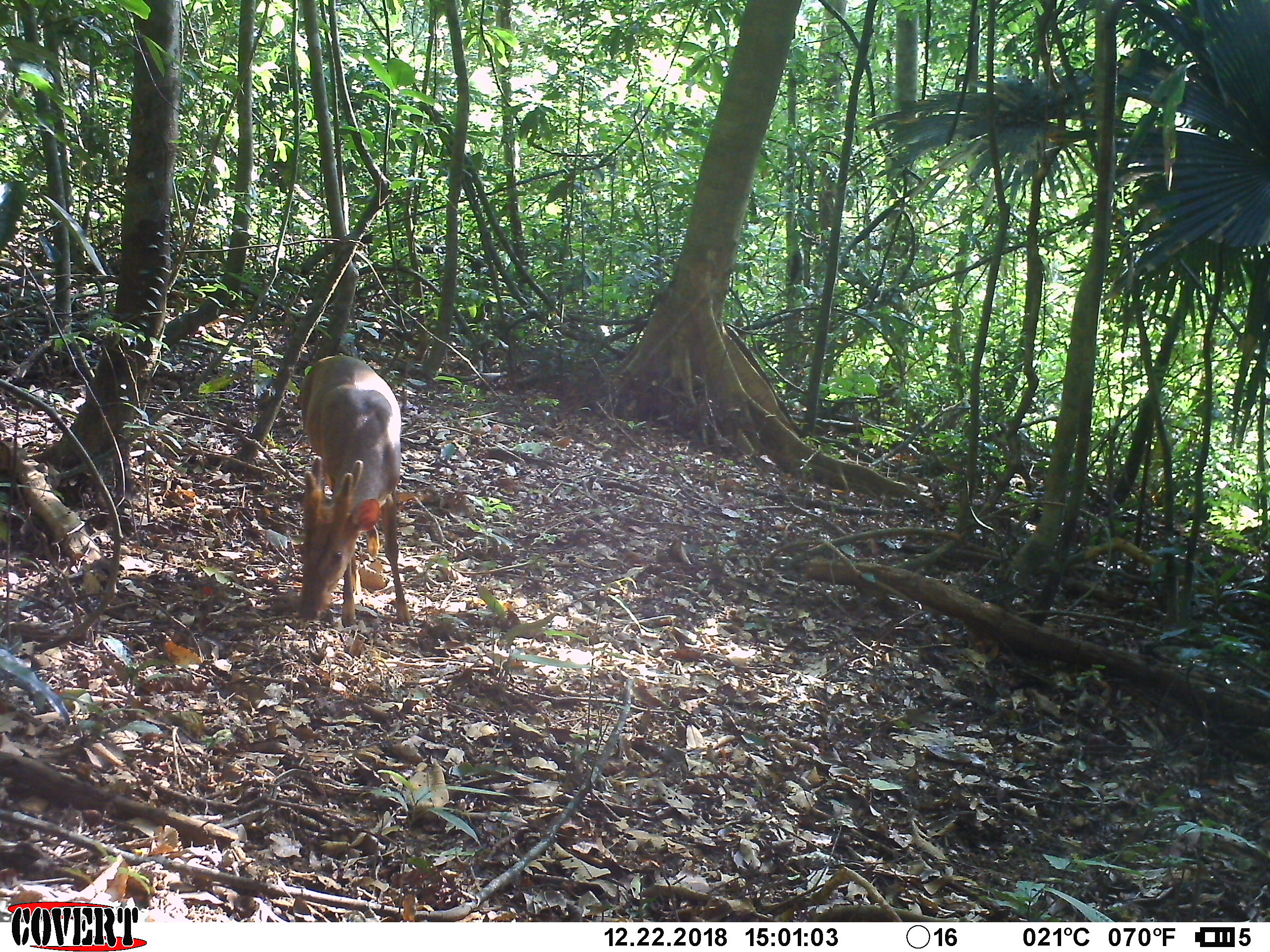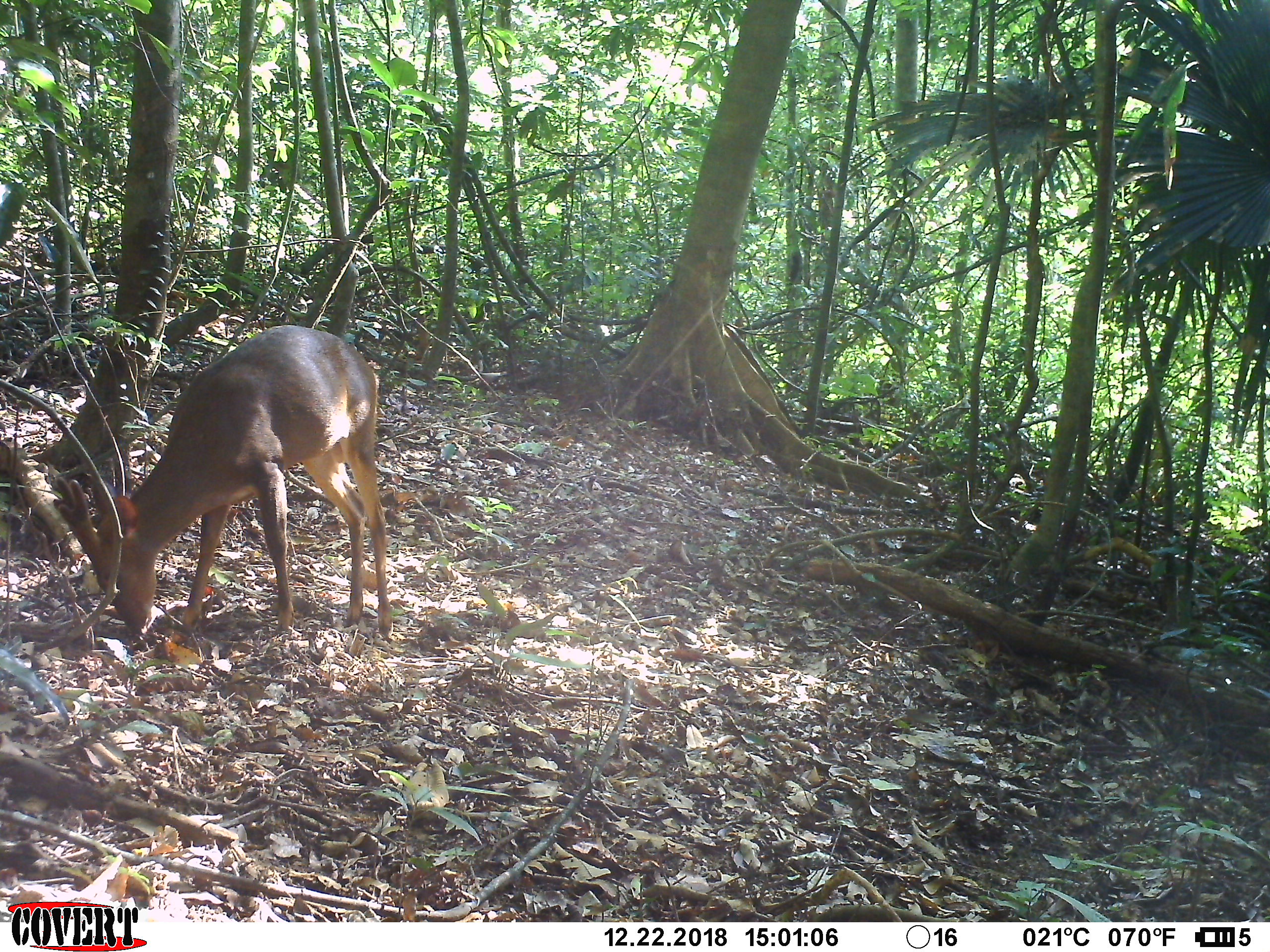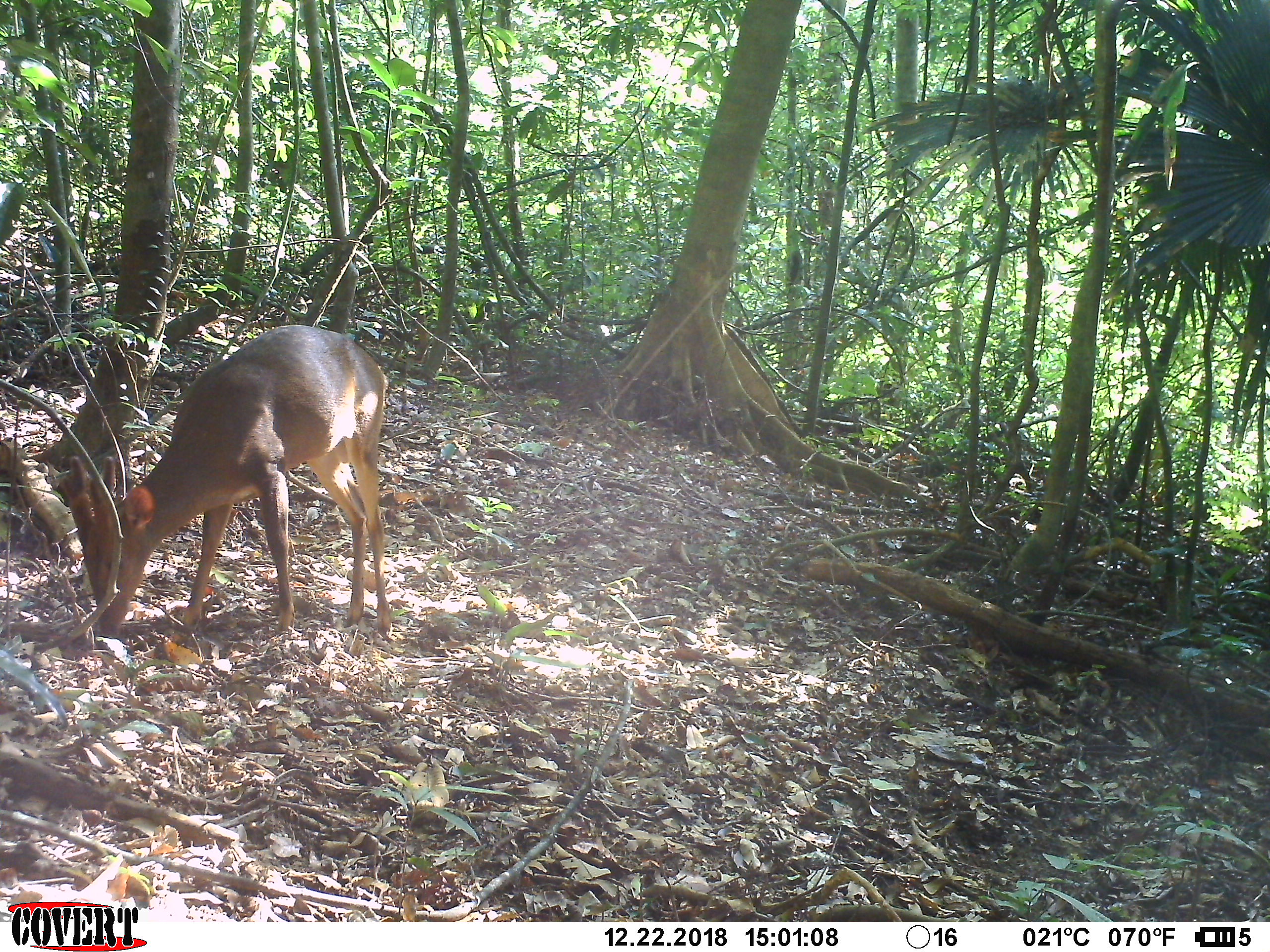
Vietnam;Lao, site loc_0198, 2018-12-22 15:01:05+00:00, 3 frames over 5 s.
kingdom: Animalia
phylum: Chordata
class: Mammalia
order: Artiodactyla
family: Cervidae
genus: Muntiacus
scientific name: Muntiacus vuquangensis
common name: large-antlered muntjac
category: large antlered muntjac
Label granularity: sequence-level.